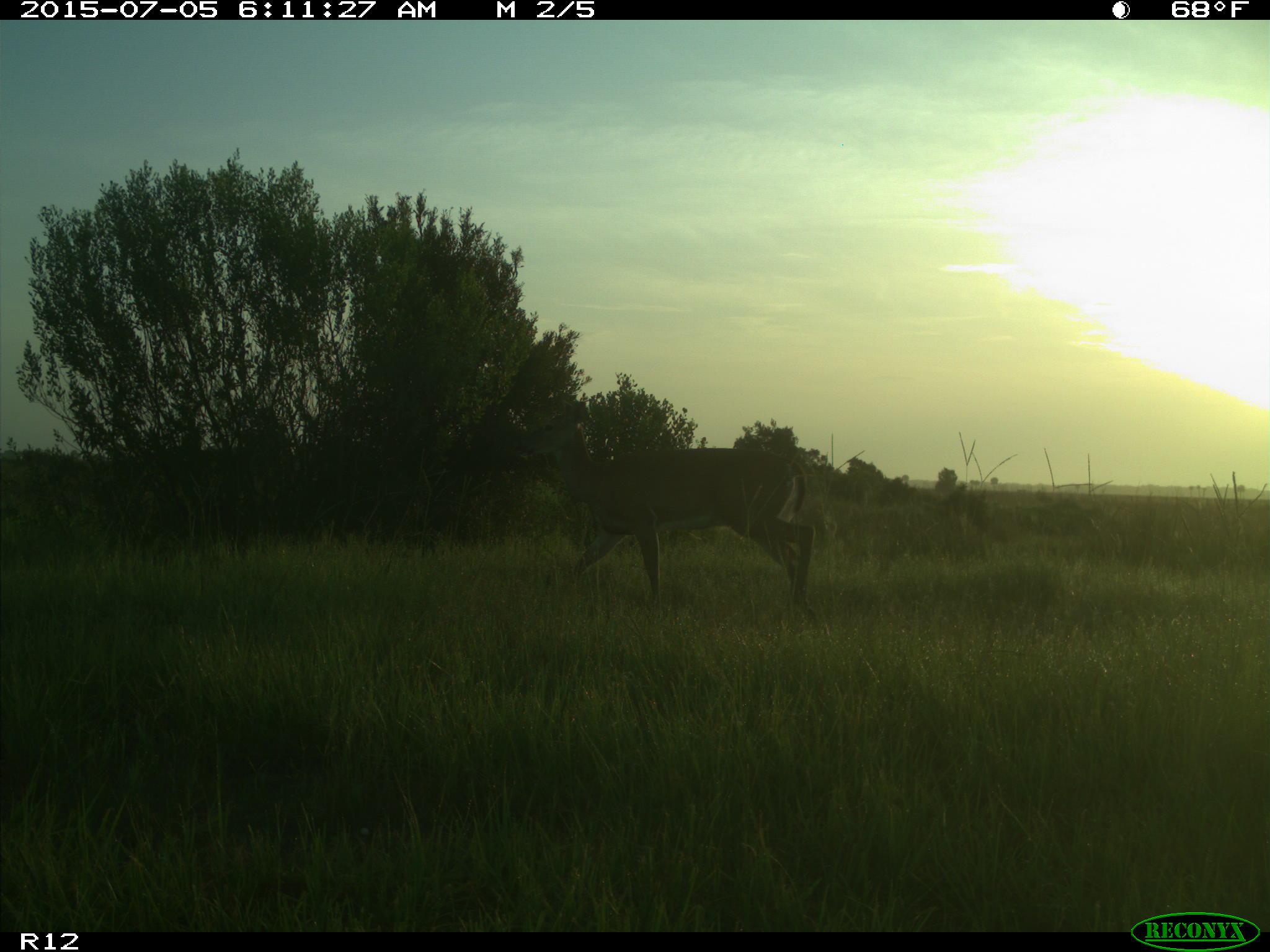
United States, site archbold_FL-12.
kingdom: Animalia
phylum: Chordata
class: Mammalia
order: Artiodactyla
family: Cervidae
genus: Odocoileus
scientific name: Odocoileus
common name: deer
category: unidentified deer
Unidentified deer (deer) (Odocoileus).